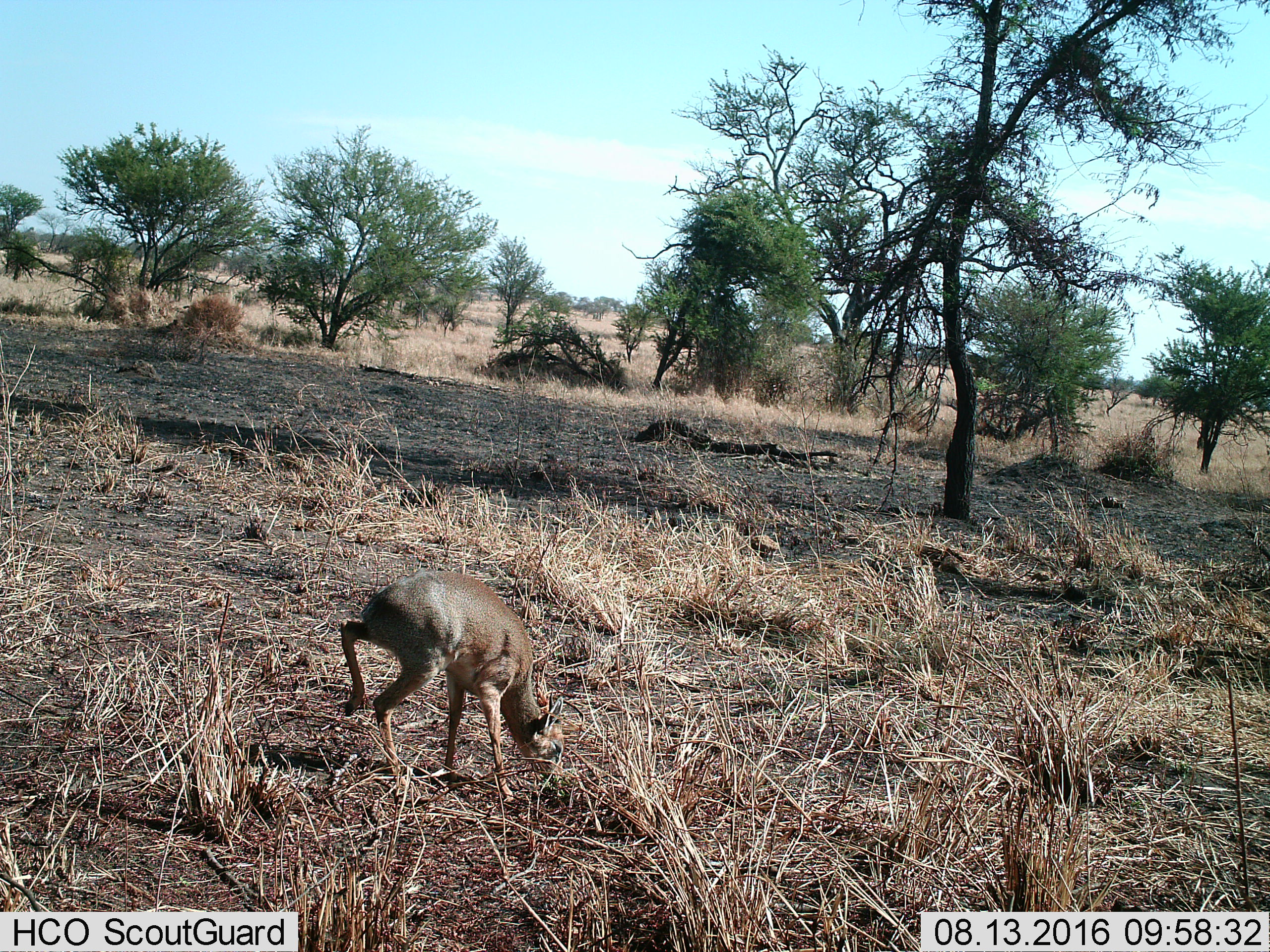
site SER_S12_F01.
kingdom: Animalia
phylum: Chordata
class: Mammalia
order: Artiodactyla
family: Bovidae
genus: Madoqua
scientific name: Madoqua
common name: dik-dik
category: dikdik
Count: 1.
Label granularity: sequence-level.